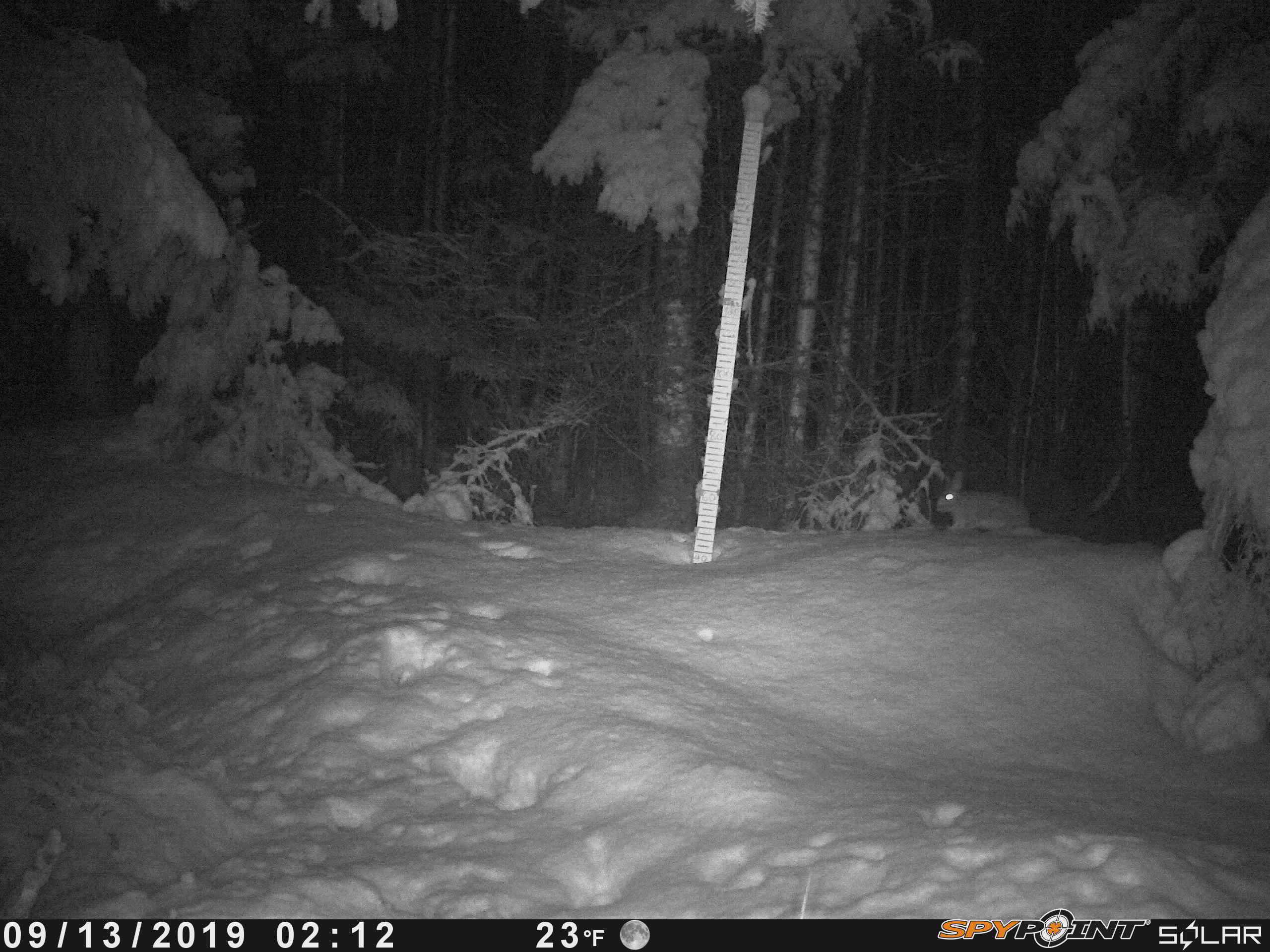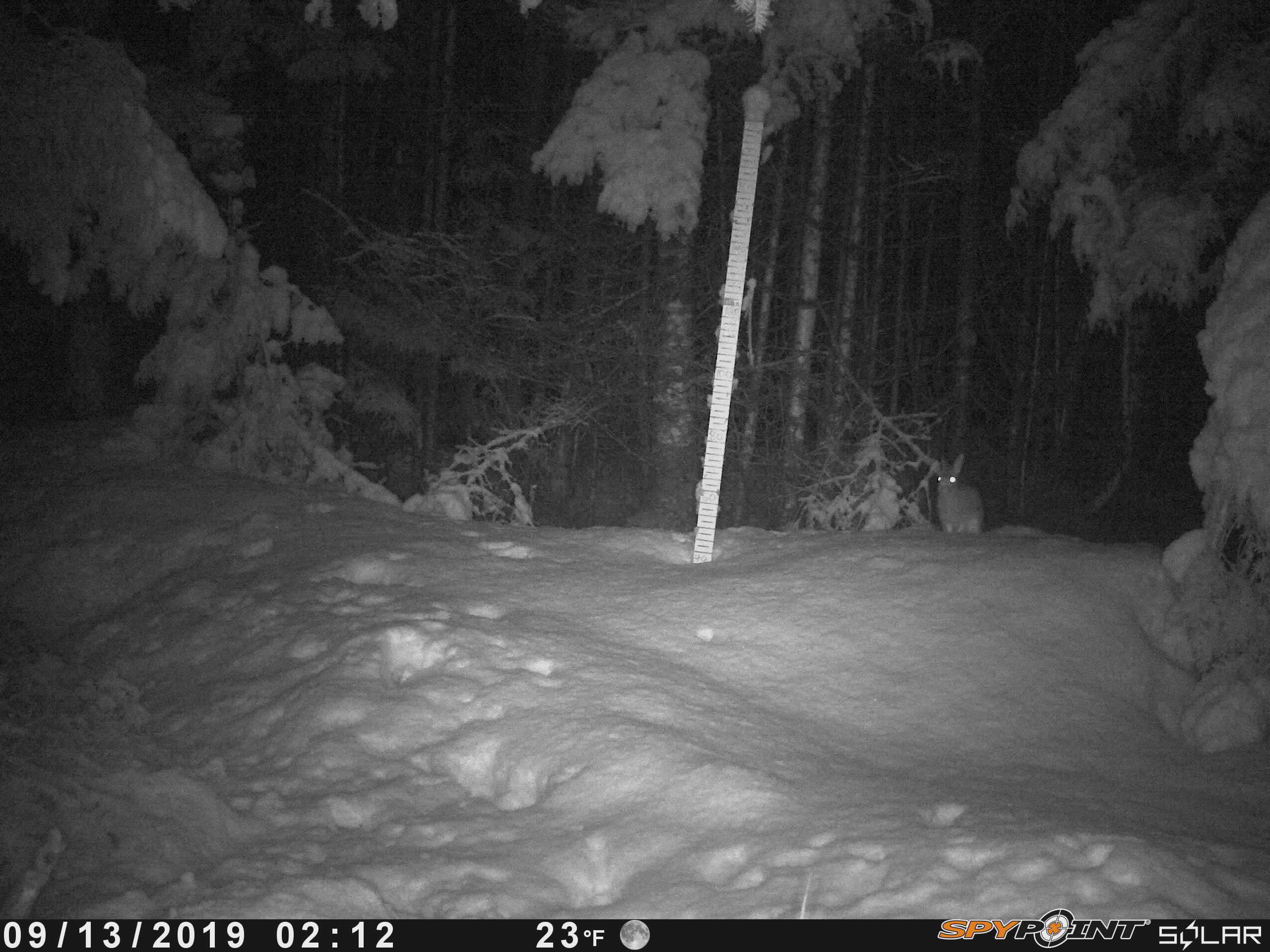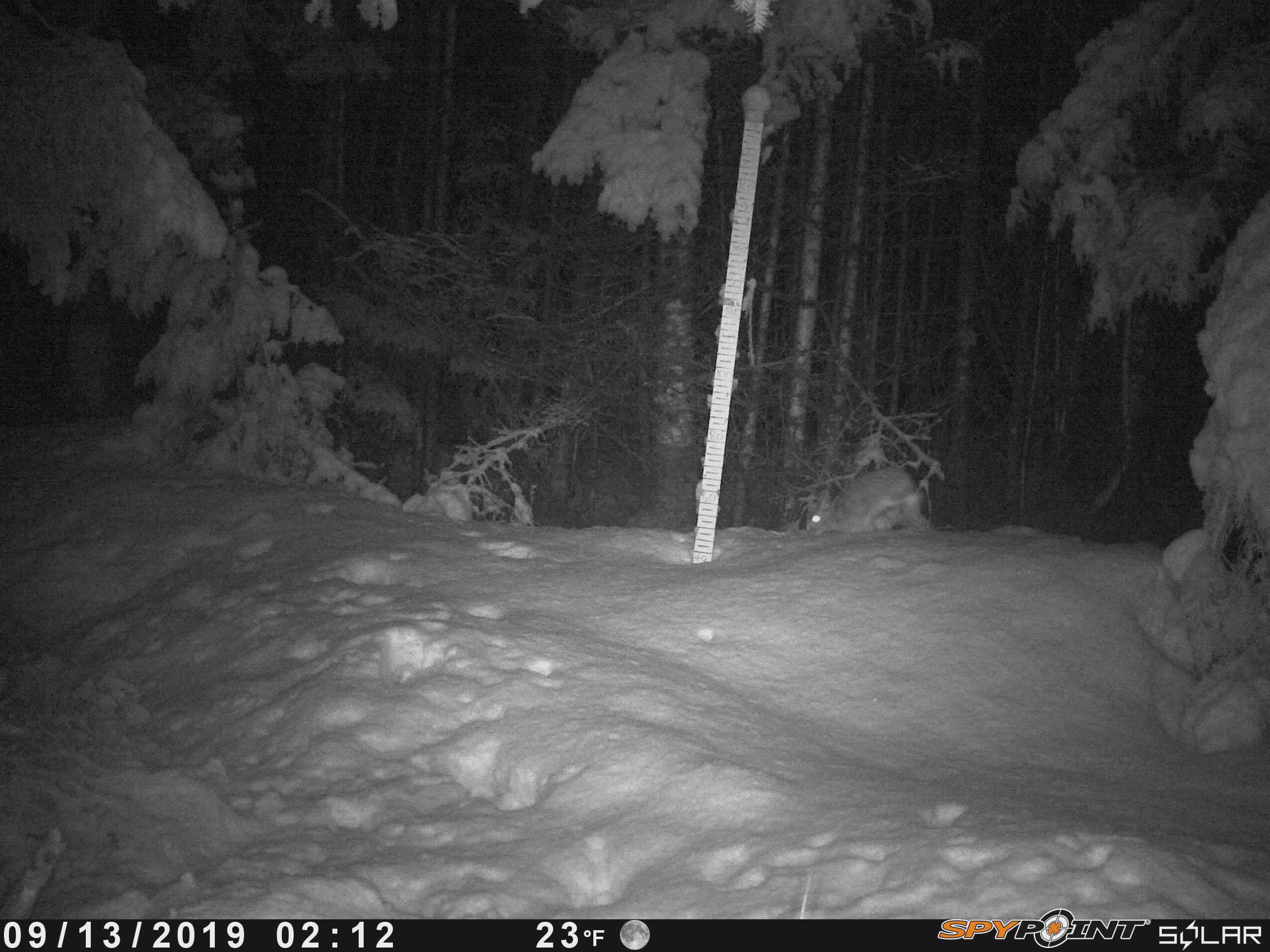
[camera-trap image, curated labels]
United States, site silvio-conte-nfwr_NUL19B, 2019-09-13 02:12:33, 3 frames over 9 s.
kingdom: Animalia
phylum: Chordata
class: Mammalia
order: Lagomorpha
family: Leporidae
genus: Lepus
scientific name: Lepus americanus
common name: snowshoe hare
Snowshoe hare (Lepus americanus).